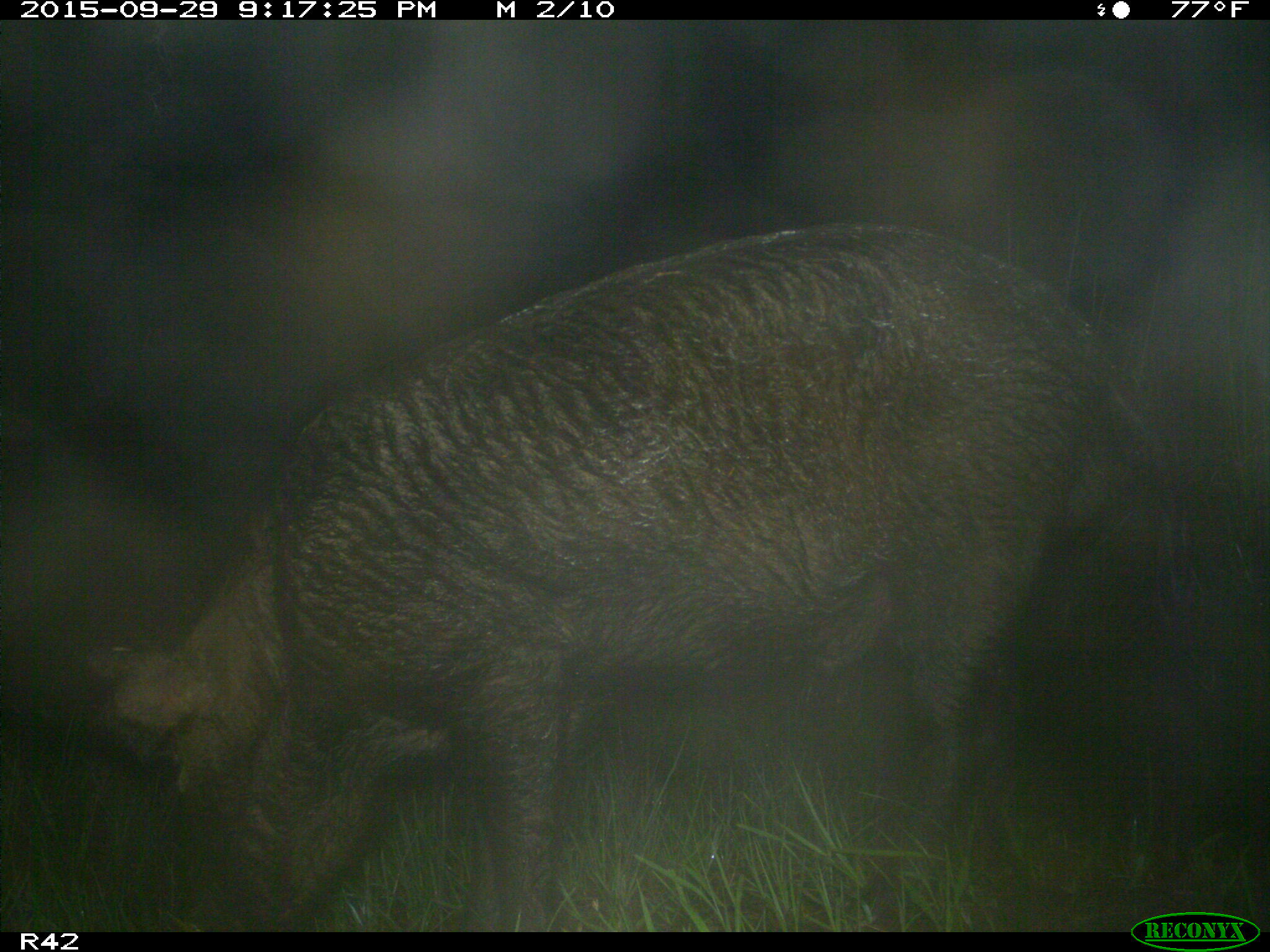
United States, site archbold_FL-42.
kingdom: Animalia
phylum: Chordata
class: Mammalia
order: Artiodactyla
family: Suidae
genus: Sus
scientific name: Sus scrofa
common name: wild boar